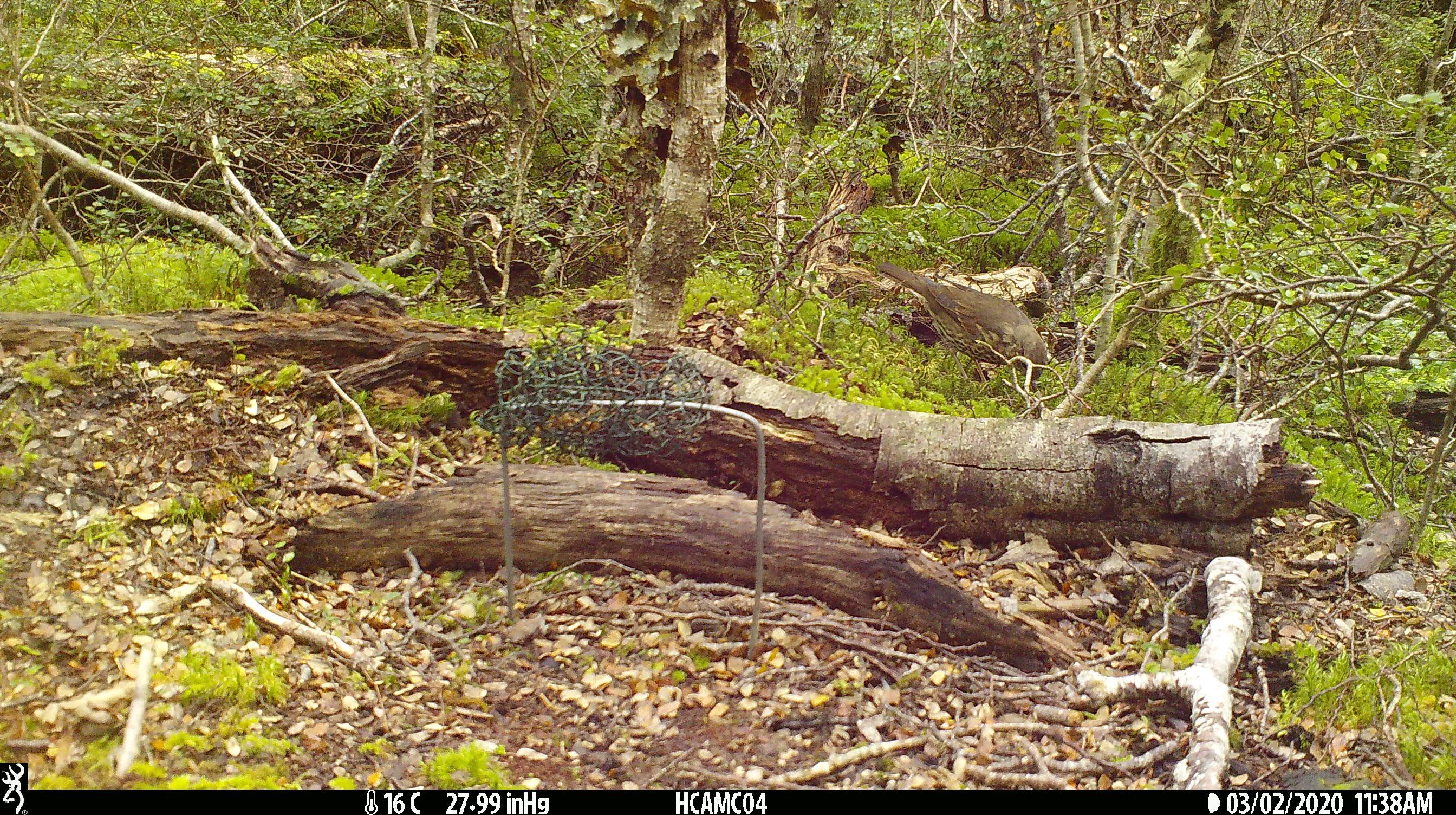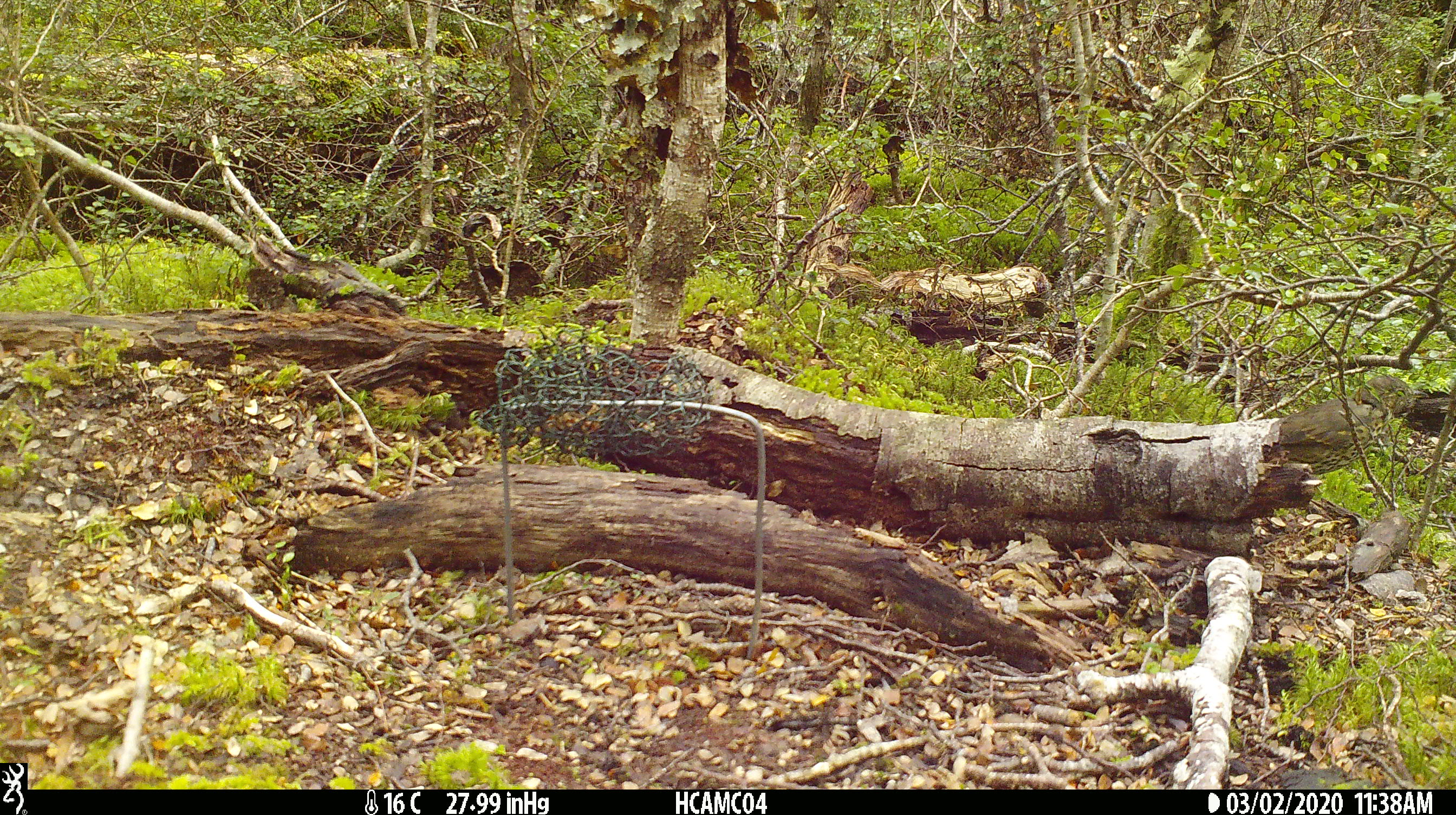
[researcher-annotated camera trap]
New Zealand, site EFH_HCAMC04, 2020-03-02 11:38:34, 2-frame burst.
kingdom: Animalia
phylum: Chordata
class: Aves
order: Passeriformes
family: Turdidae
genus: Turdus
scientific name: Turdus philomelos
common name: song thrush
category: thrush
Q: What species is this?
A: Thrush (song thrush) (Turdus philomelos).